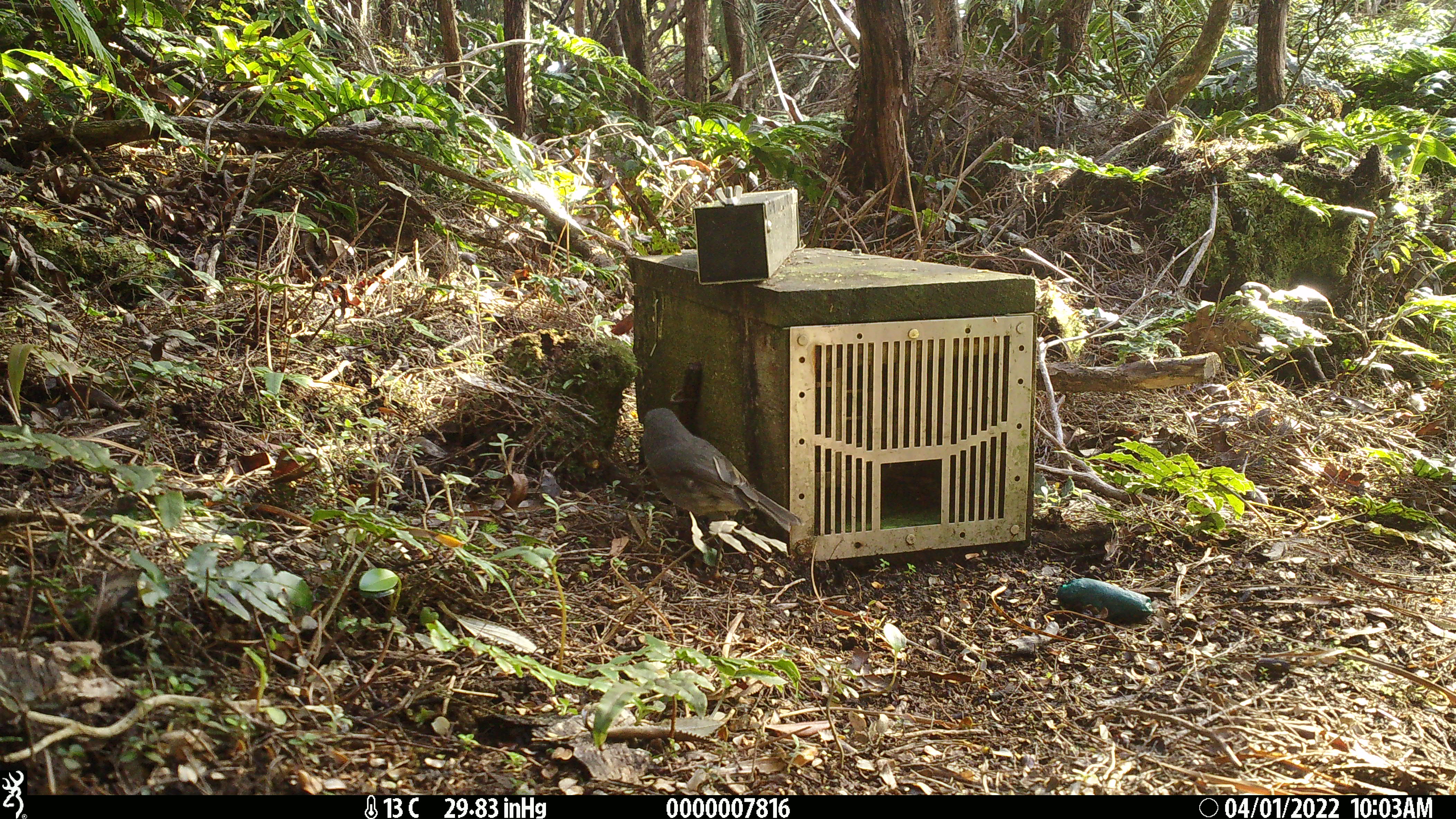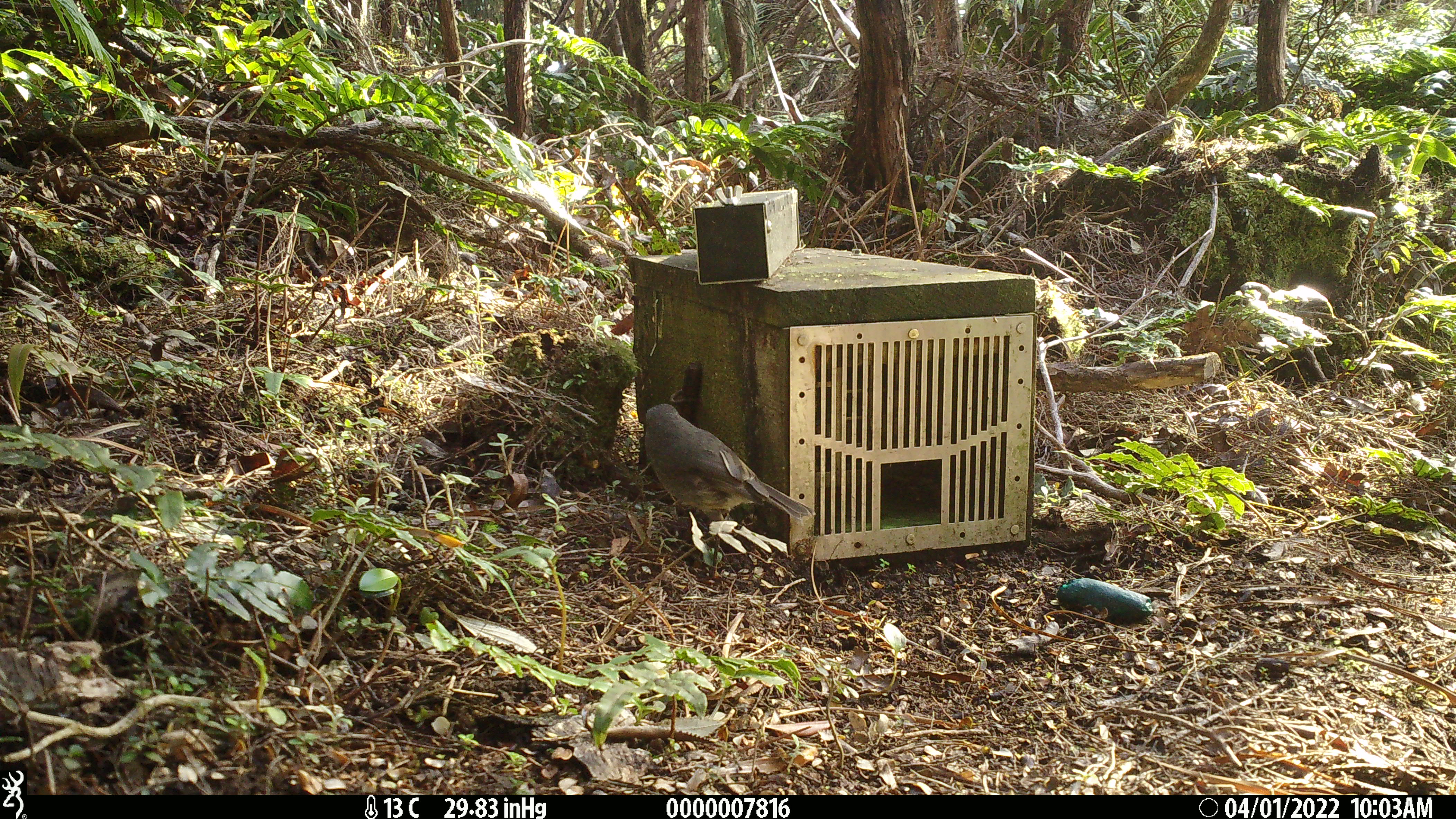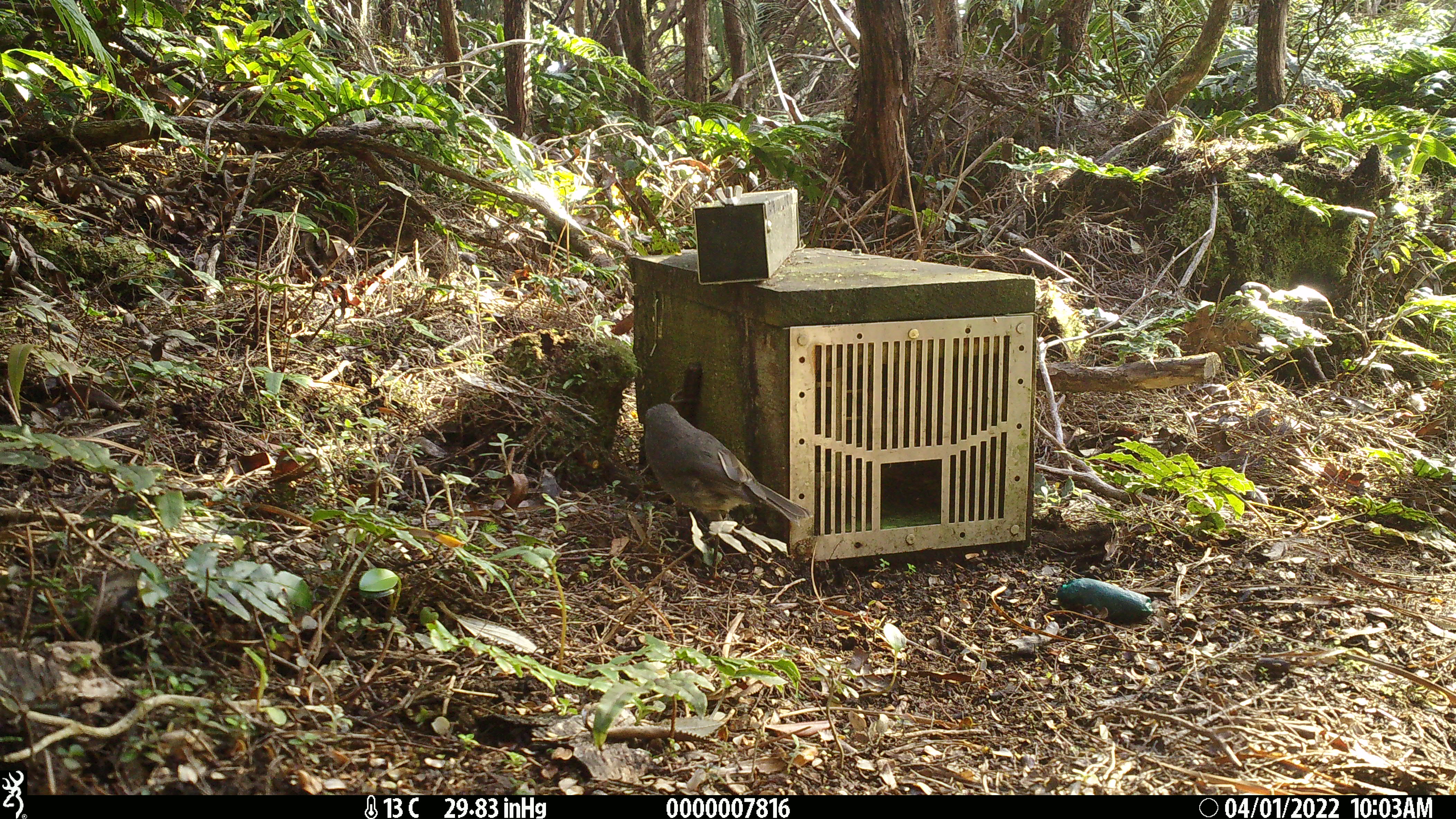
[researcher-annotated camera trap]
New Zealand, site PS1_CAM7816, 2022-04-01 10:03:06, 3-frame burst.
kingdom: Animalia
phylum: Chordata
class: Aves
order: Passeriformes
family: Petroicidae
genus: Petroica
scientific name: Petroica australis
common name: new zealand robin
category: robin